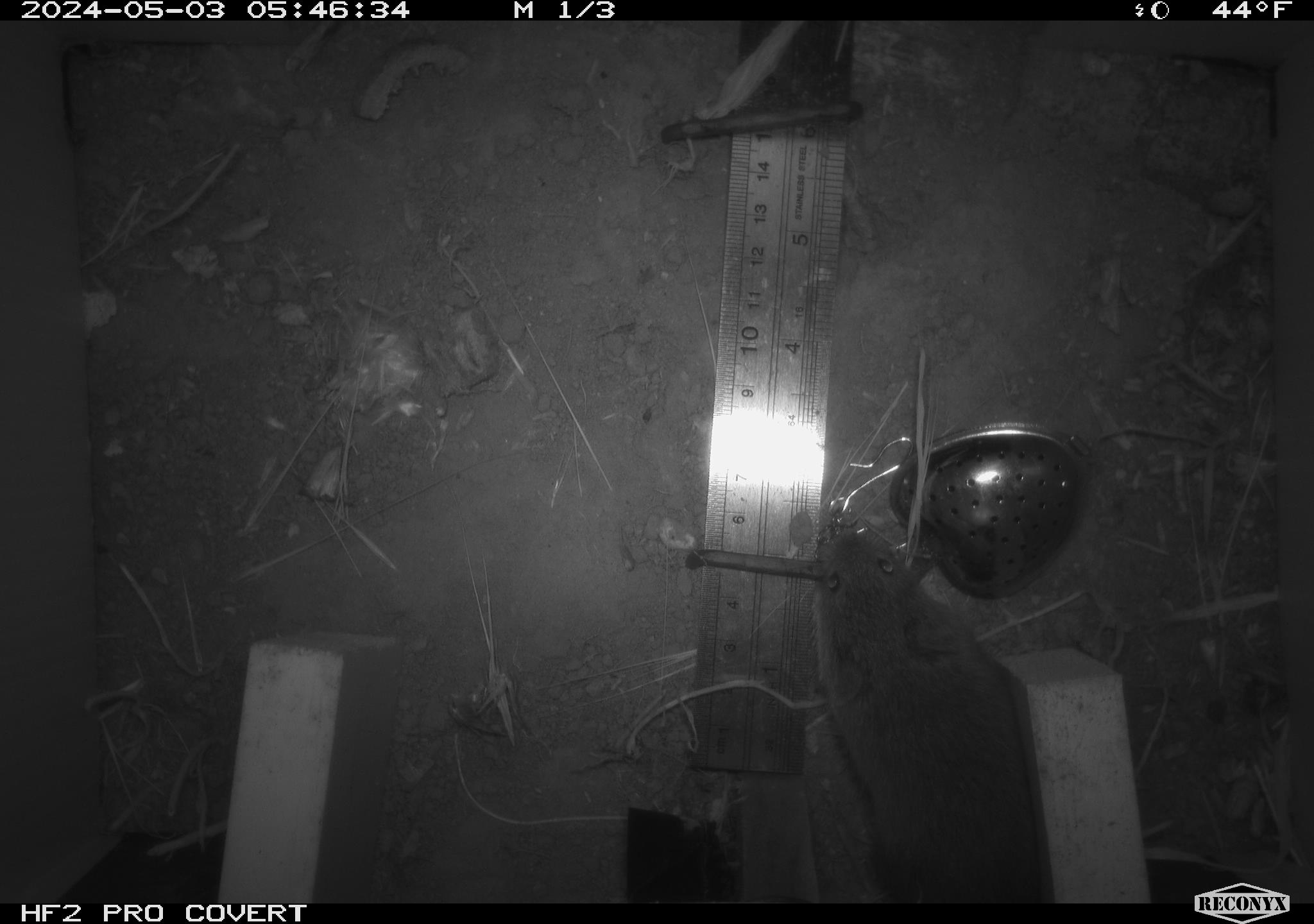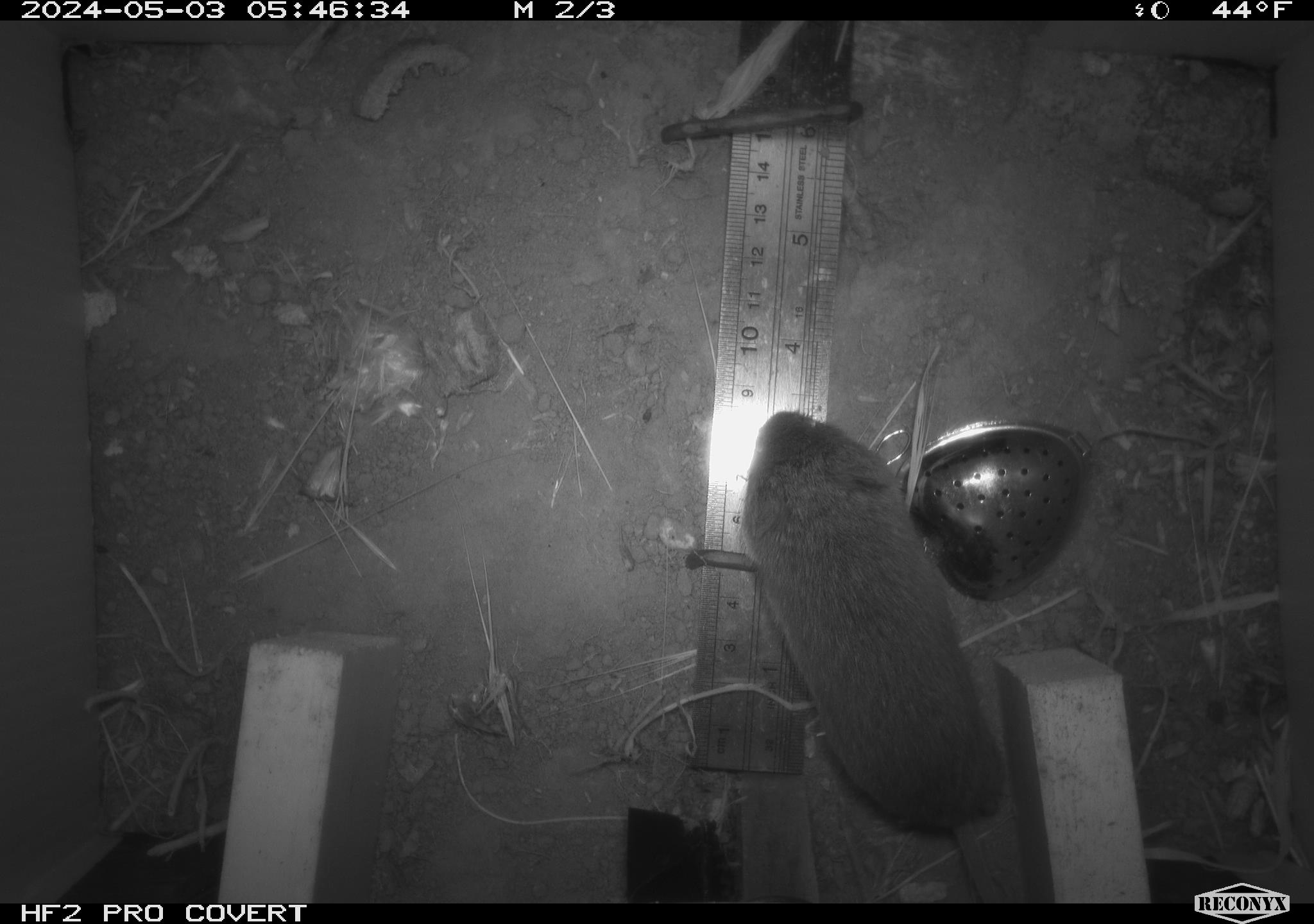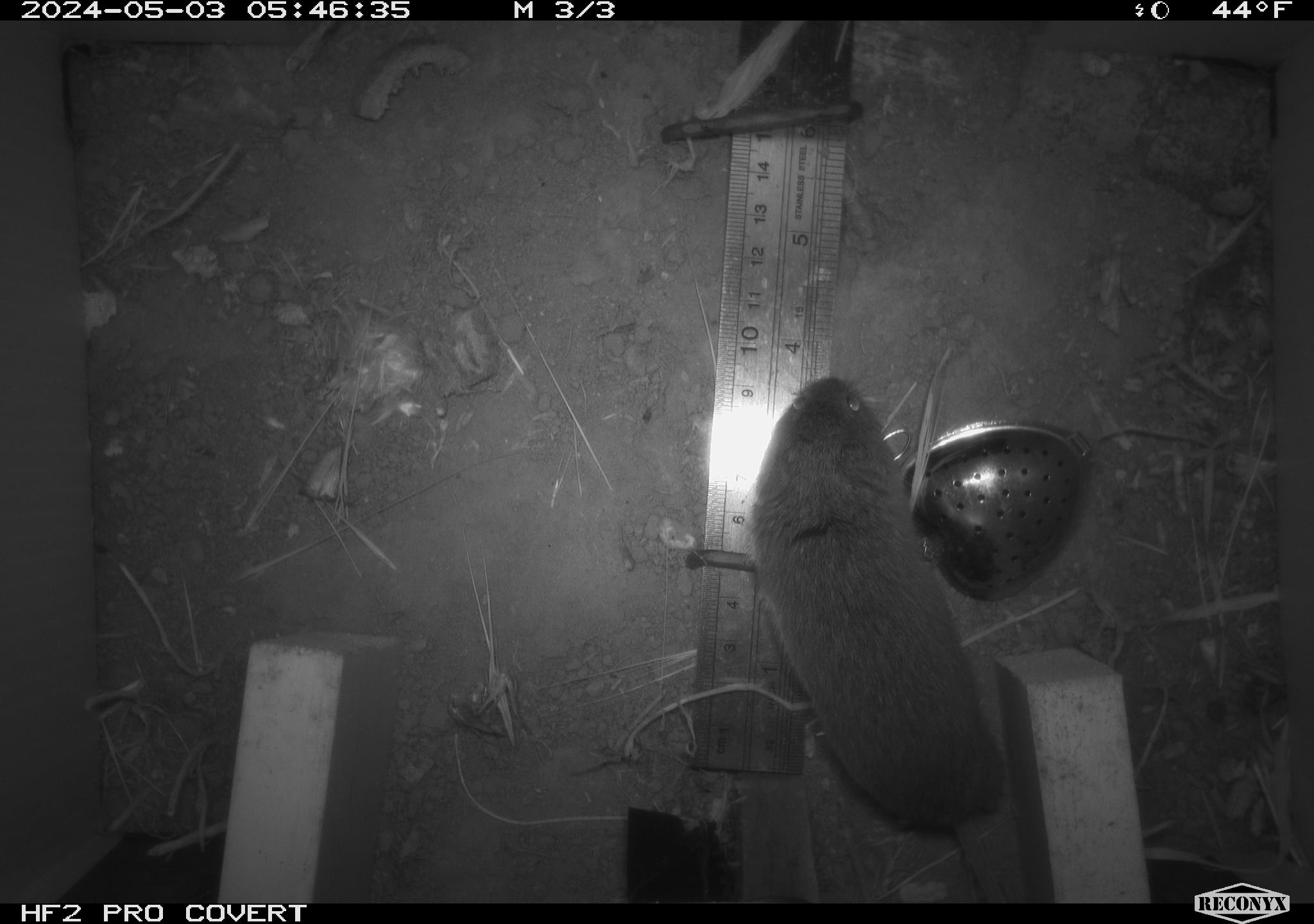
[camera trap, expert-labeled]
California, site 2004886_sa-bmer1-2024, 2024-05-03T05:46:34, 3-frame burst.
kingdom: Animalia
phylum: Chordata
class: Mammalia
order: Rodentia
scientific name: Rodentia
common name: mouse species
Mouse species (Rodentia).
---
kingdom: Animalia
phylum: Chordata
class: Mammalia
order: Rodentia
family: Cricetidae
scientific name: Arvicolinae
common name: voles, lemmings, and muskrats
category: arvicolinae subfamily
Arvicolinae subfamily (voles, lemmings, and muskrats) (Arvicolinae).